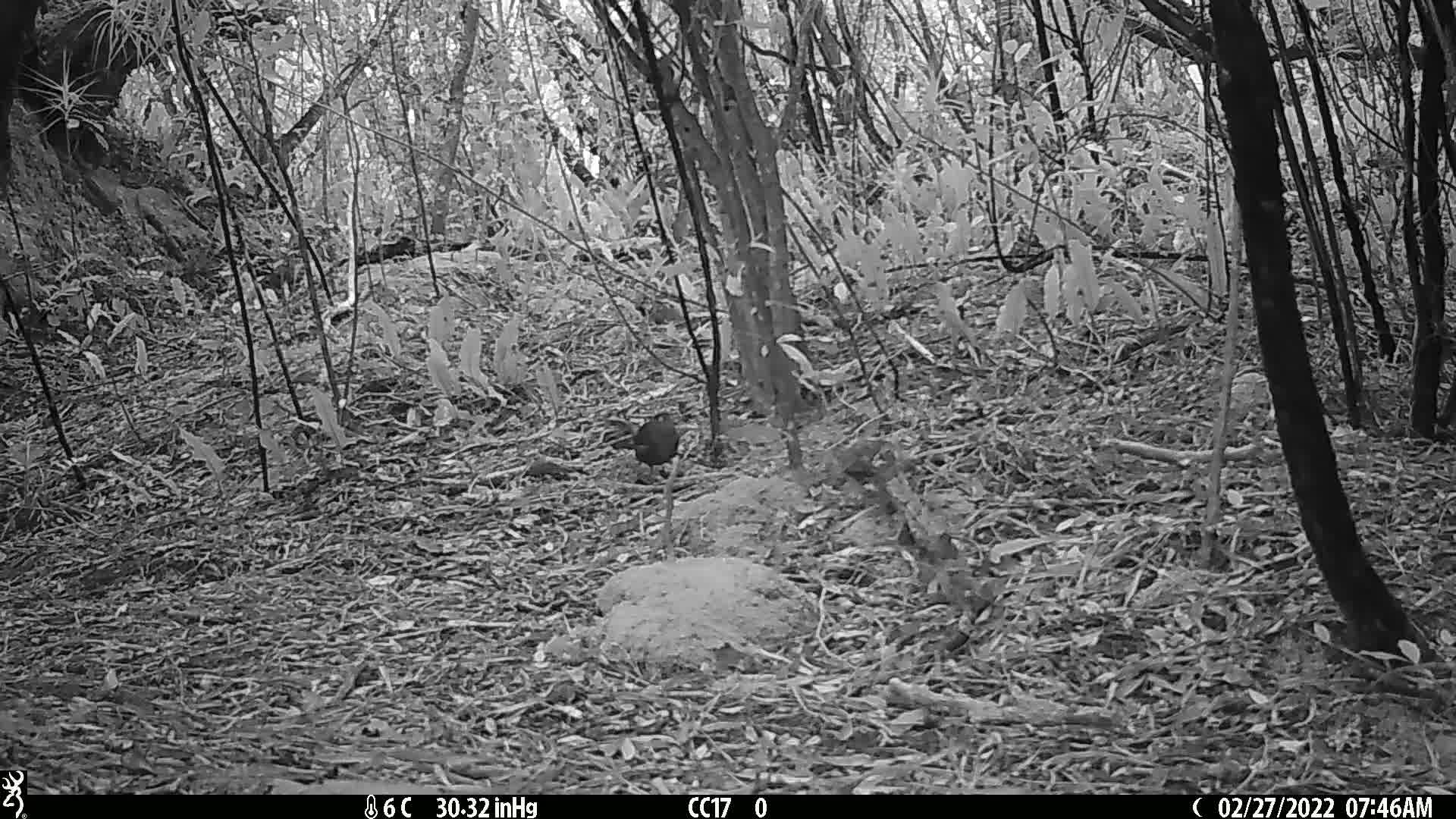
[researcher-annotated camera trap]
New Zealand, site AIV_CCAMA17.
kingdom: Animalia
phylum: Chordata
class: Aves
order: Passeriformes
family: Turdidae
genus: Turdus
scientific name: Turdus merula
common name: eurasian blackbird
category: blackbird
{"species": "blackbird (eurasian blackbird) (Turdus merula)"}